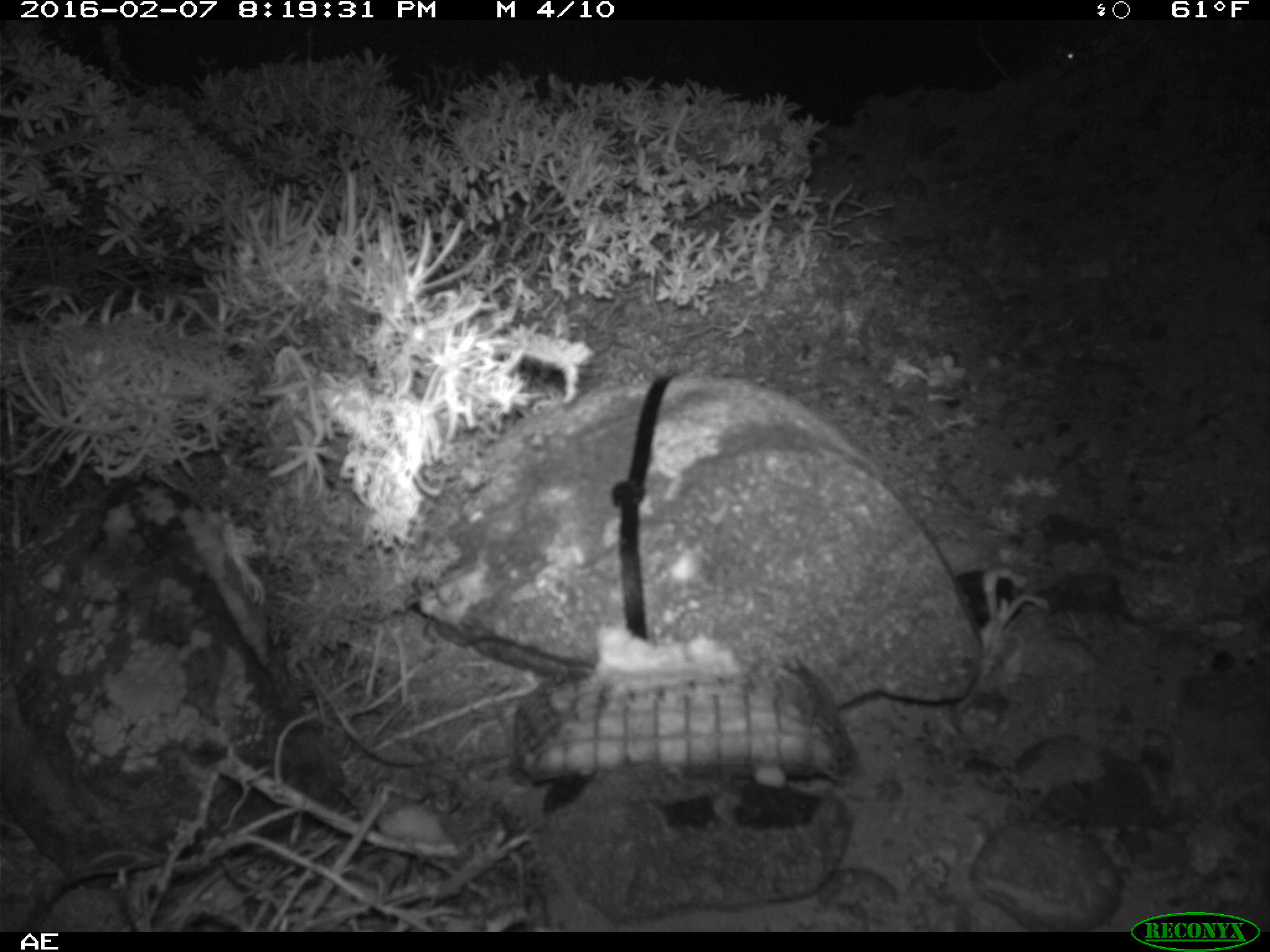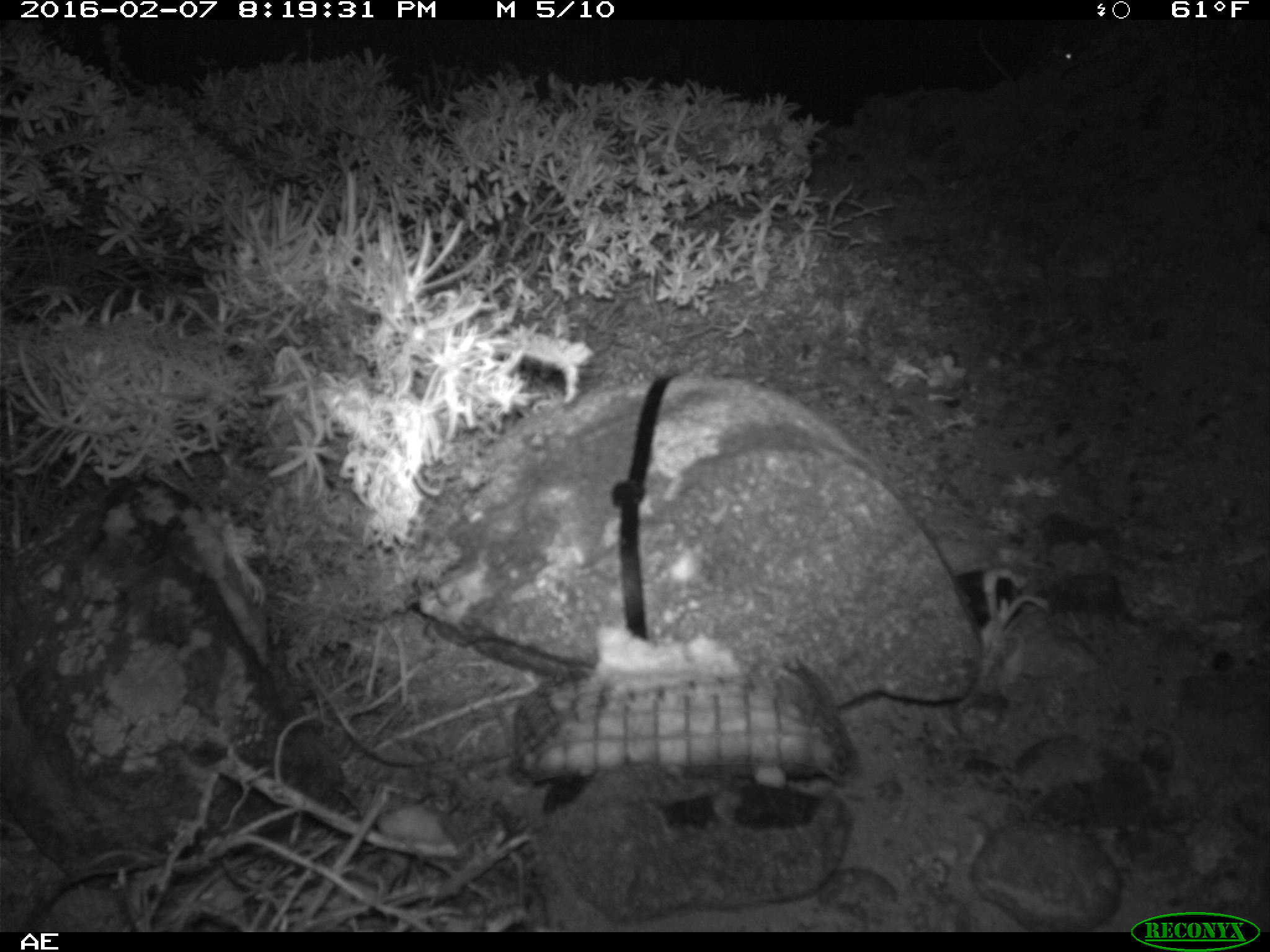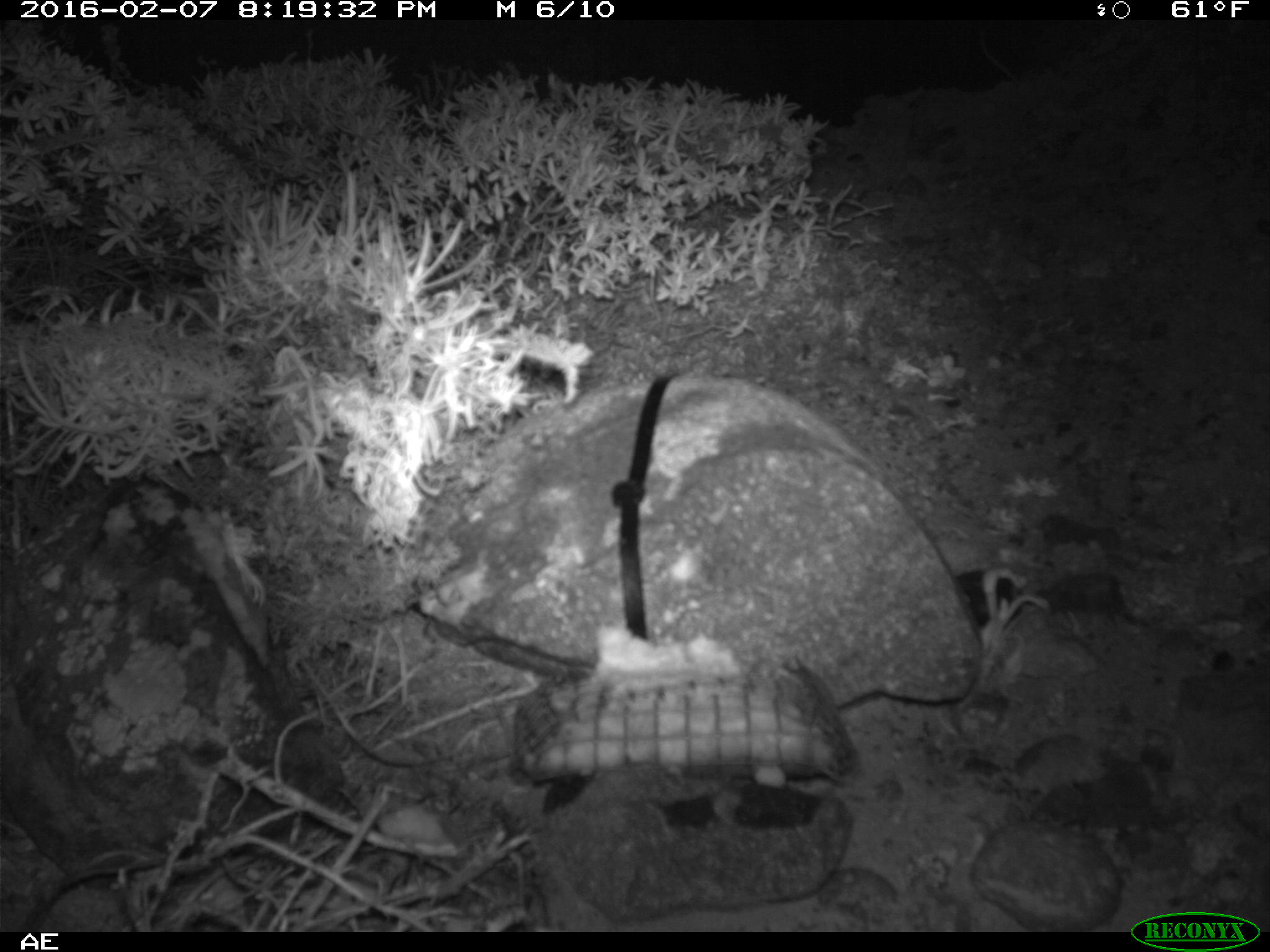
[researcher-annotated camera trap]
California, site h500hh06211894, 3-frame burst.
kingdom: Animalia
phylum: Chordata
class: Mammalia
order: Rodentia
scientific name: Rodentia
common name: rodent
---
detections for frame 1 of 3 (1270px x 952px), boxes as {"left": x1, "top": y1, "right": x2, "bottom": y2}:
rodent: {"left": 977, "top": 29, "right": 1083, "bottom": 82}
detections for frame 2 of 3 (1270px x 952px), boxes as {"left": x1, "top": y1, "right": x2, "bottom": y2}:
rodent: {"left": 974, "top": 27, "right": 1078, "bottom": 86}